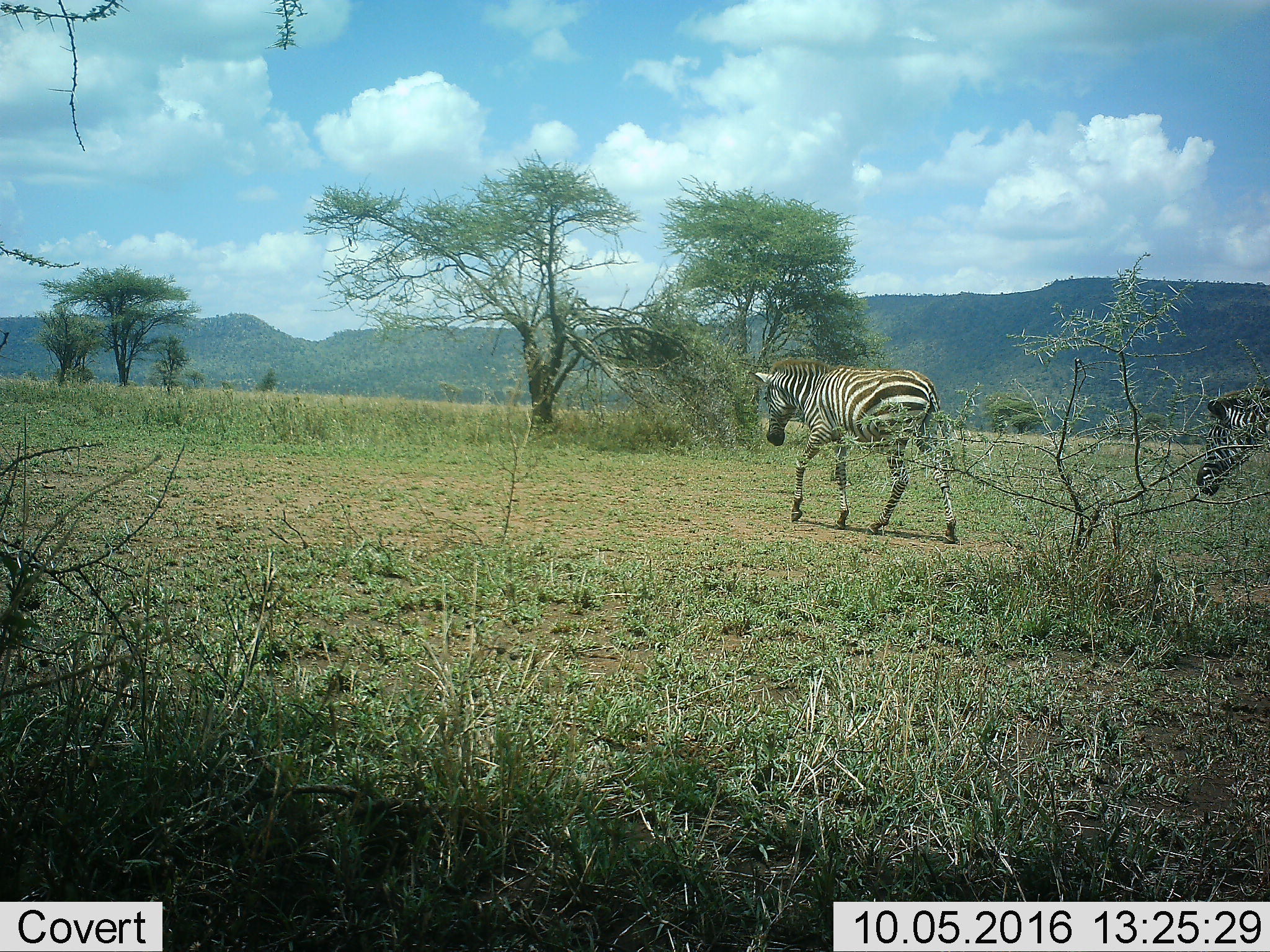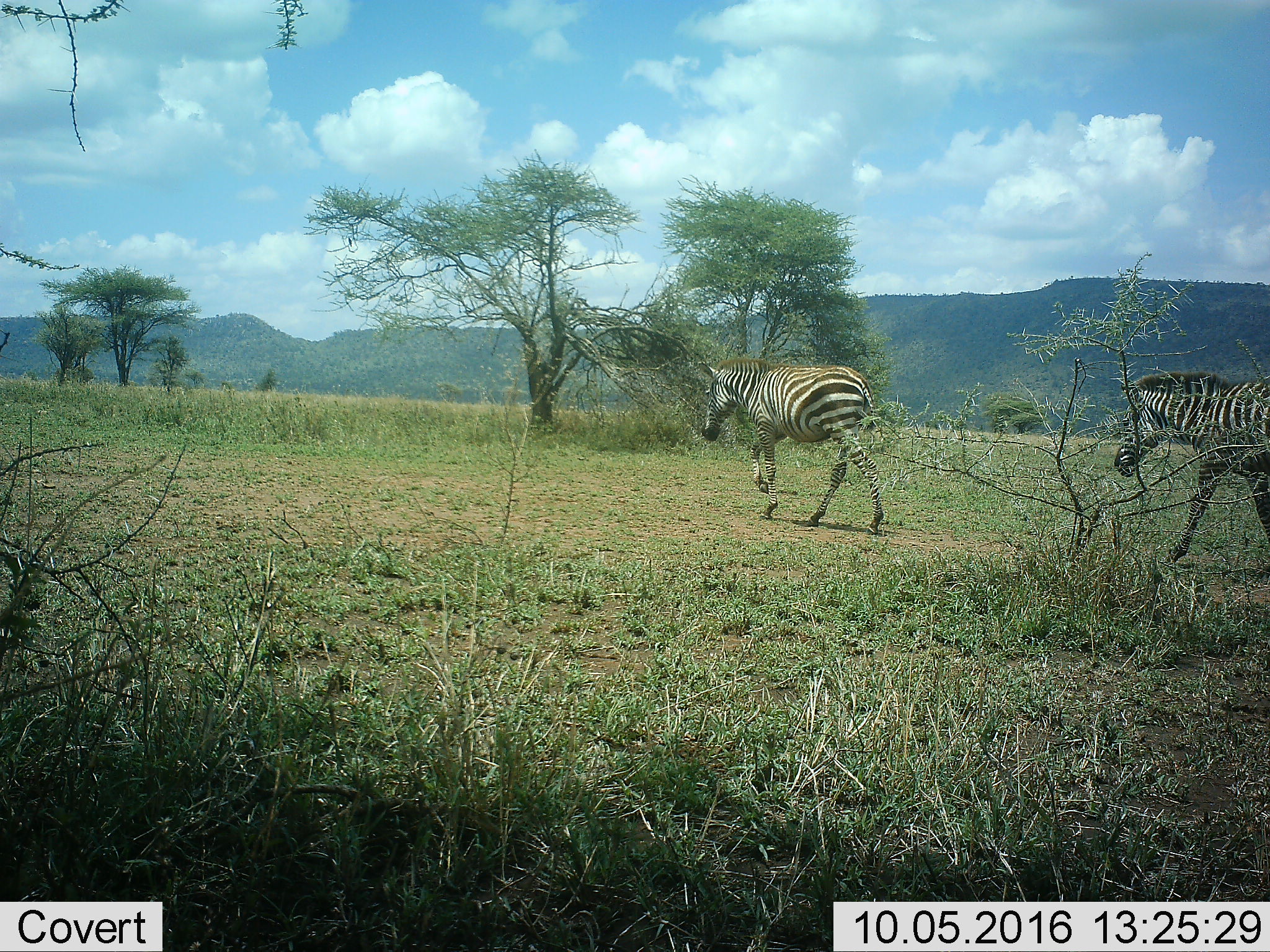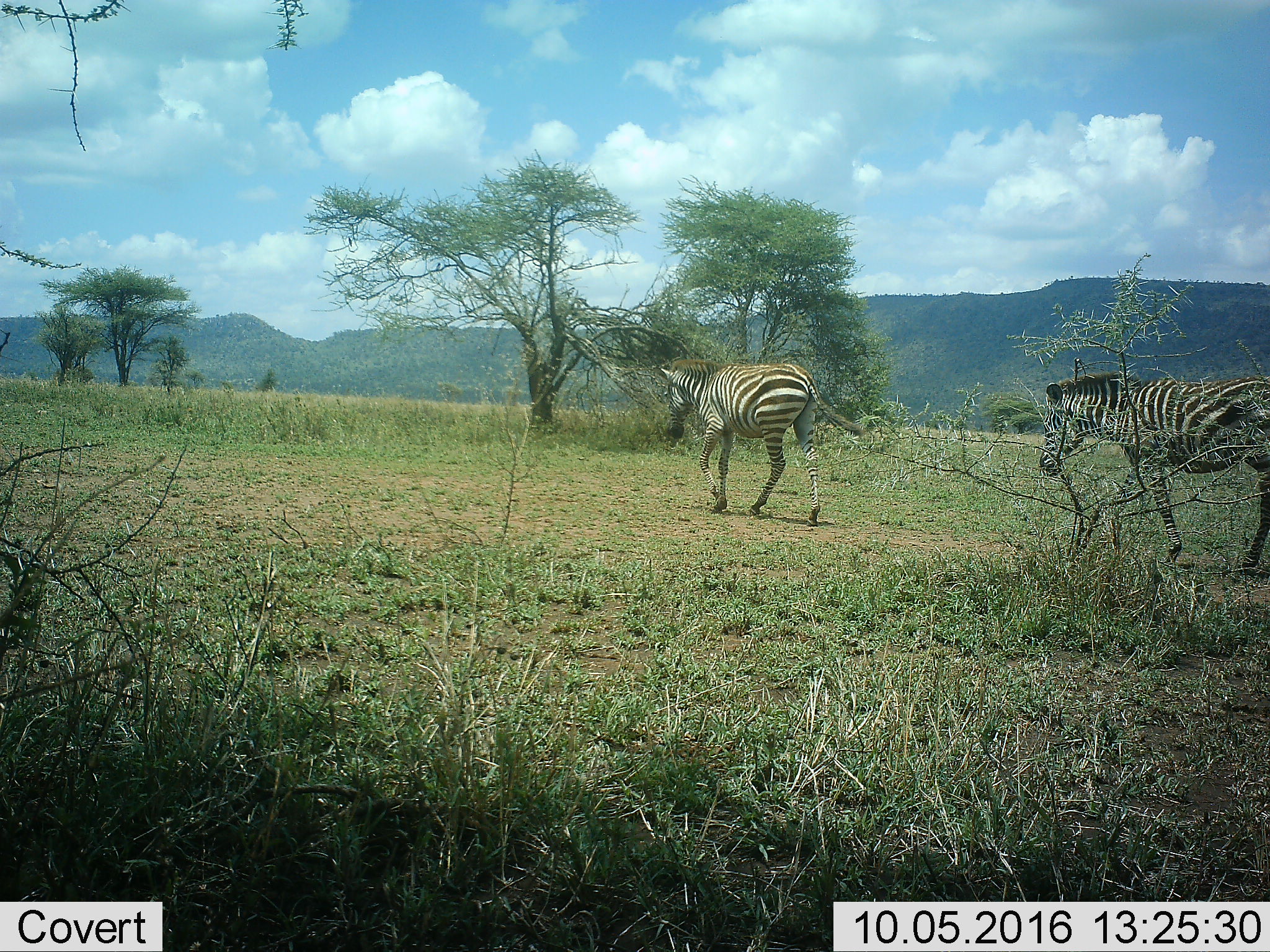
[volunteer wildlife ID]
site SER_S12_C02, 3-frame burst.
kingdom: Animalia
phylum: Chordata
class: Mammalia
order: Perissodactyla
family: Equidae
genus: Equus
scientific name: Equus quagga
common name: plains zebra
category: zebraplains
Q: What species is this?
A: Zebraplains (plains zebra) (Equus quagga).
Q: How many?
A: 2.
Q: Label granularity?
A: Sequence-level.